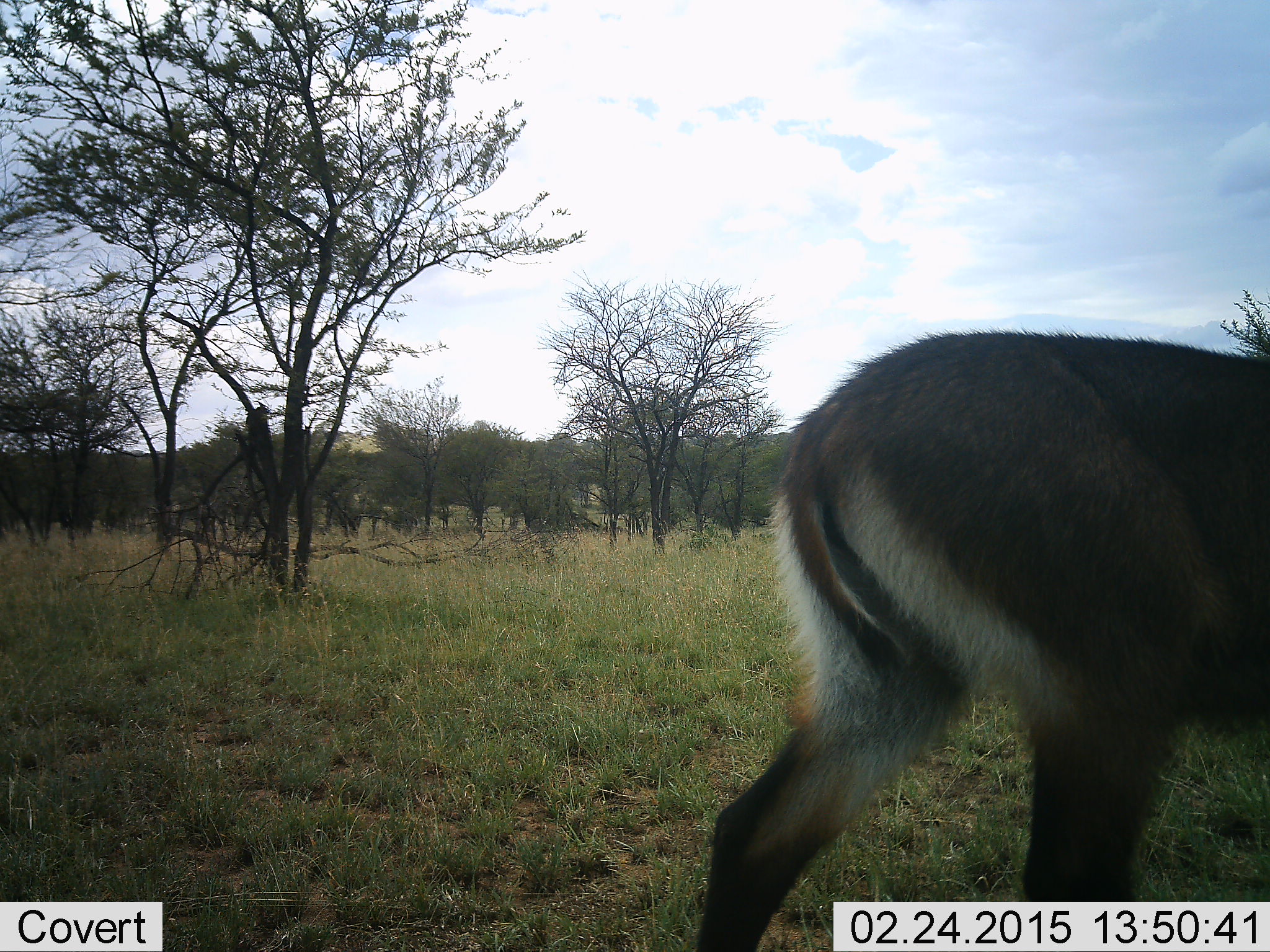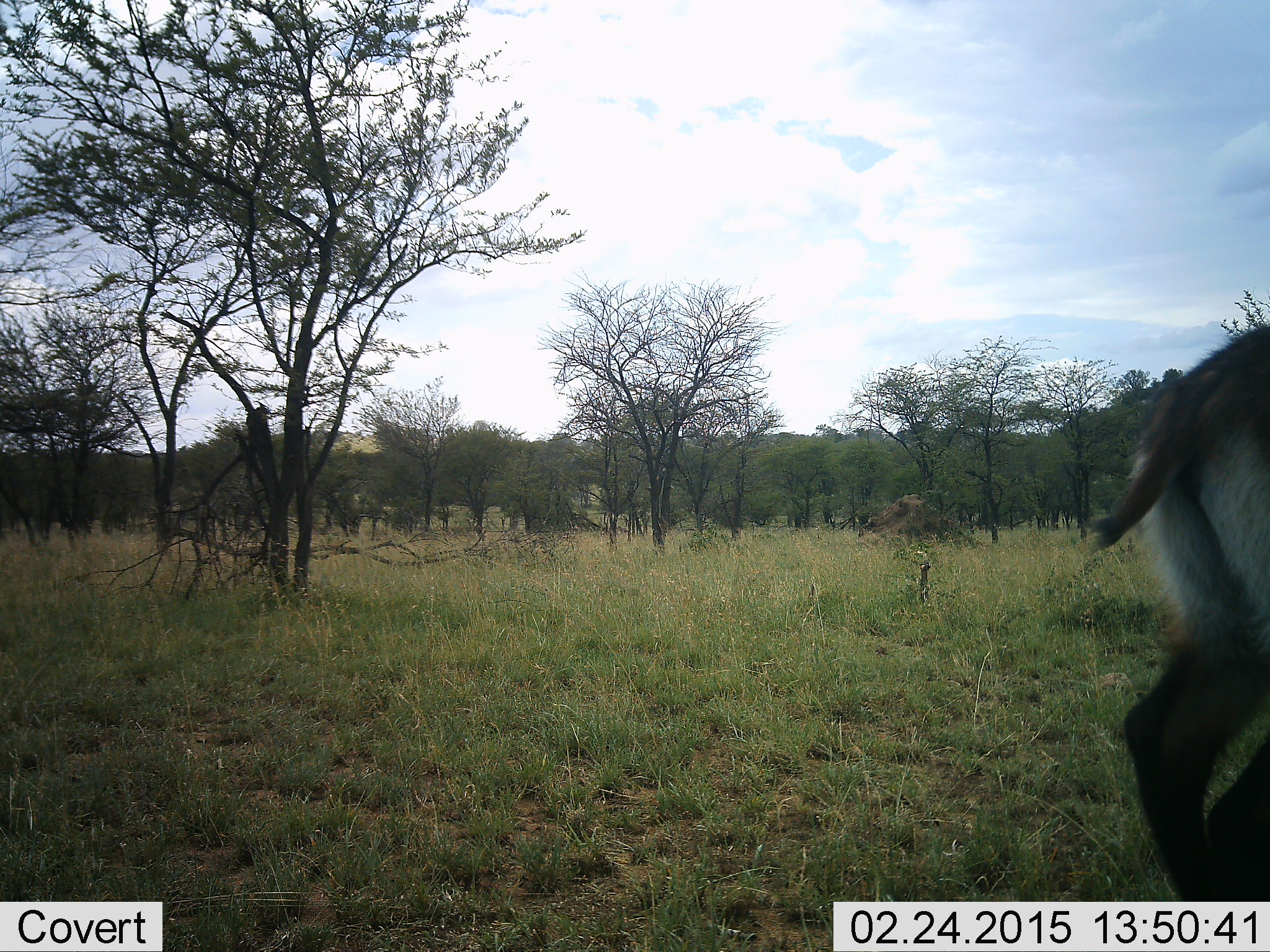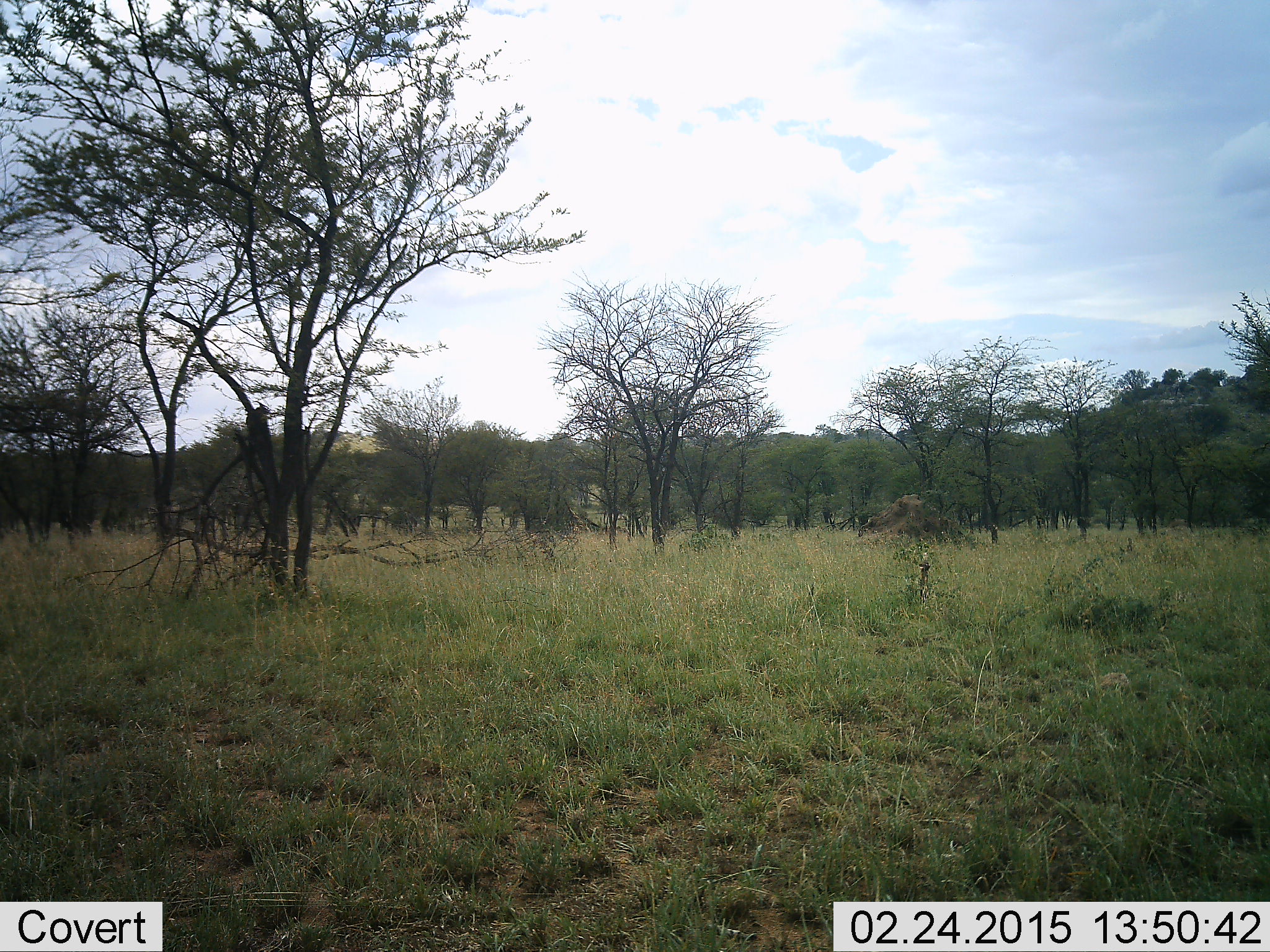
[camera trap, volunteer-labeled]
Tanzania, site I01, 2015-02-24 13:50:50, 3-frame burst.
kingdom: Animalia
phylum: Chordata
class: Mammalia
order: Artiodactyla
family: Bovidae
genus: Kobus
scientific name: Kobus ellipsiprymnus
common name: waterbuck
Waterbuck (Kobus ellipsiprymnus), count 1. Behavior (volunteer vote fractions): standing 0%, resting 0%, moving 100%, interacting 0%. Young present (vote fraction): 10%. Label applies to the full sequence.